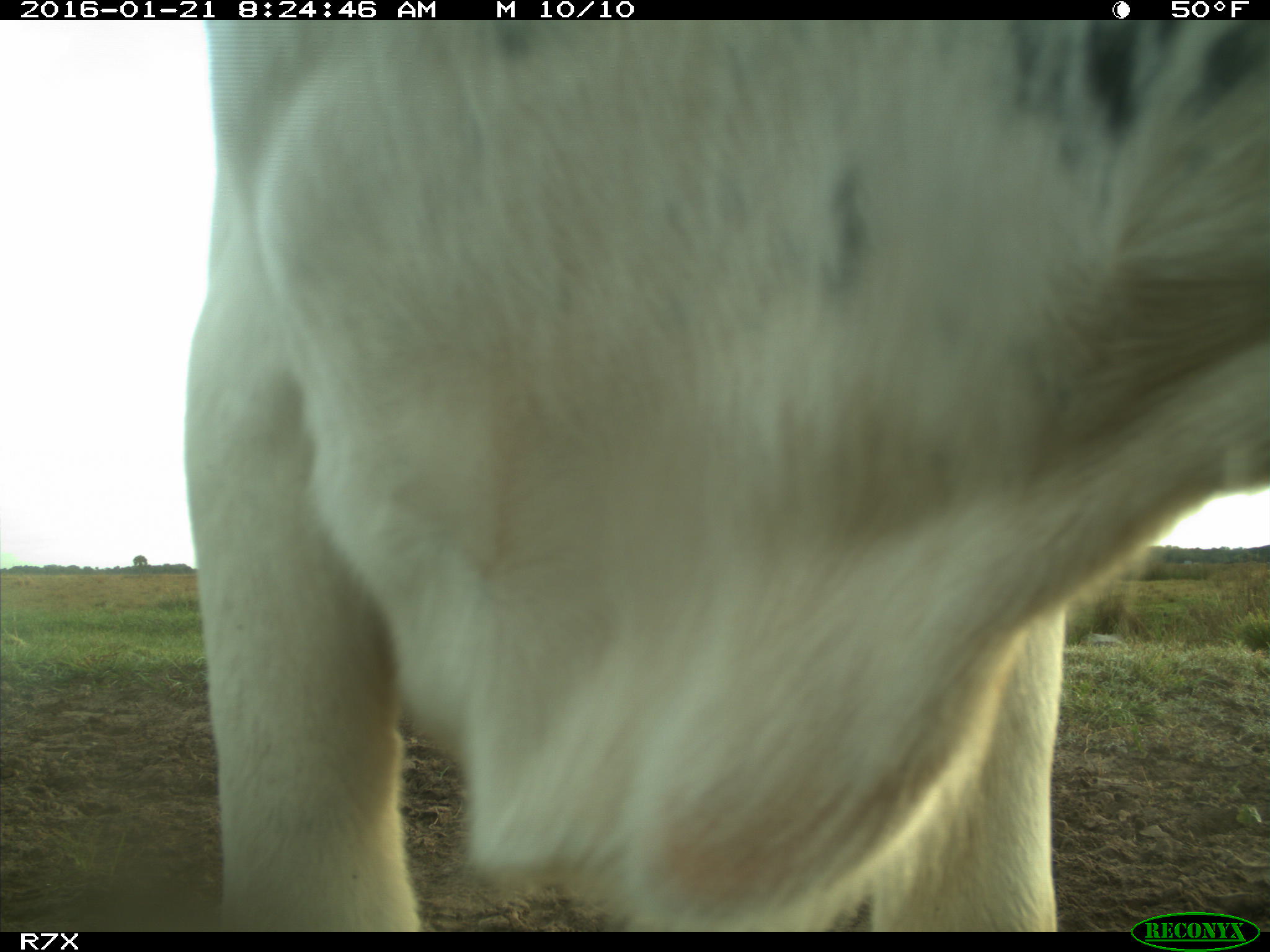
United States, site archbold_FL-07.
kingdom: Animalia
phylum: Chordata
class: Mammalia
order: Artiodactyla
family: Bovidae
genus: Bos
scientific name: Bos taurus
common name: domestic cow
Bos taurus (domestic cow).